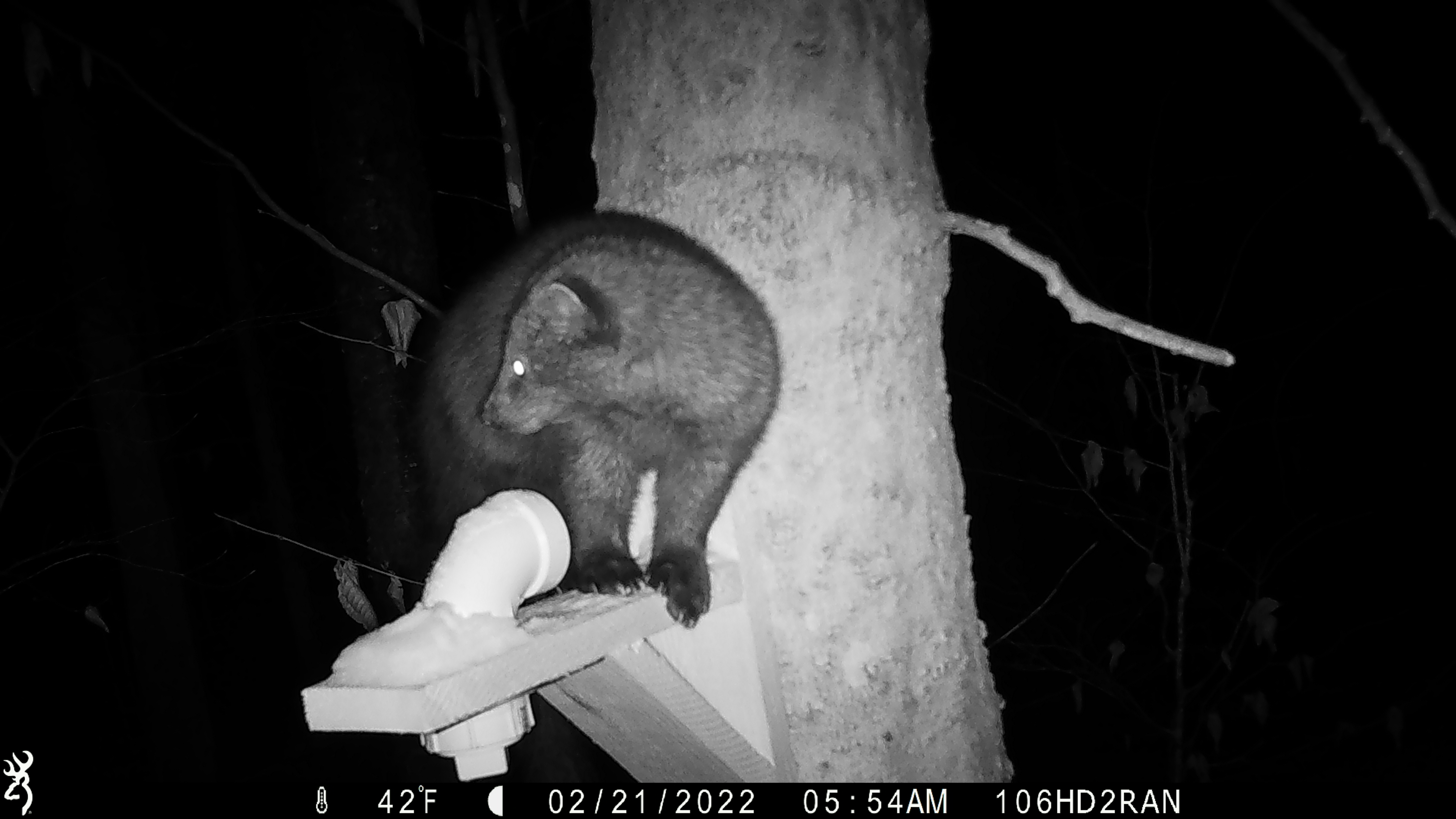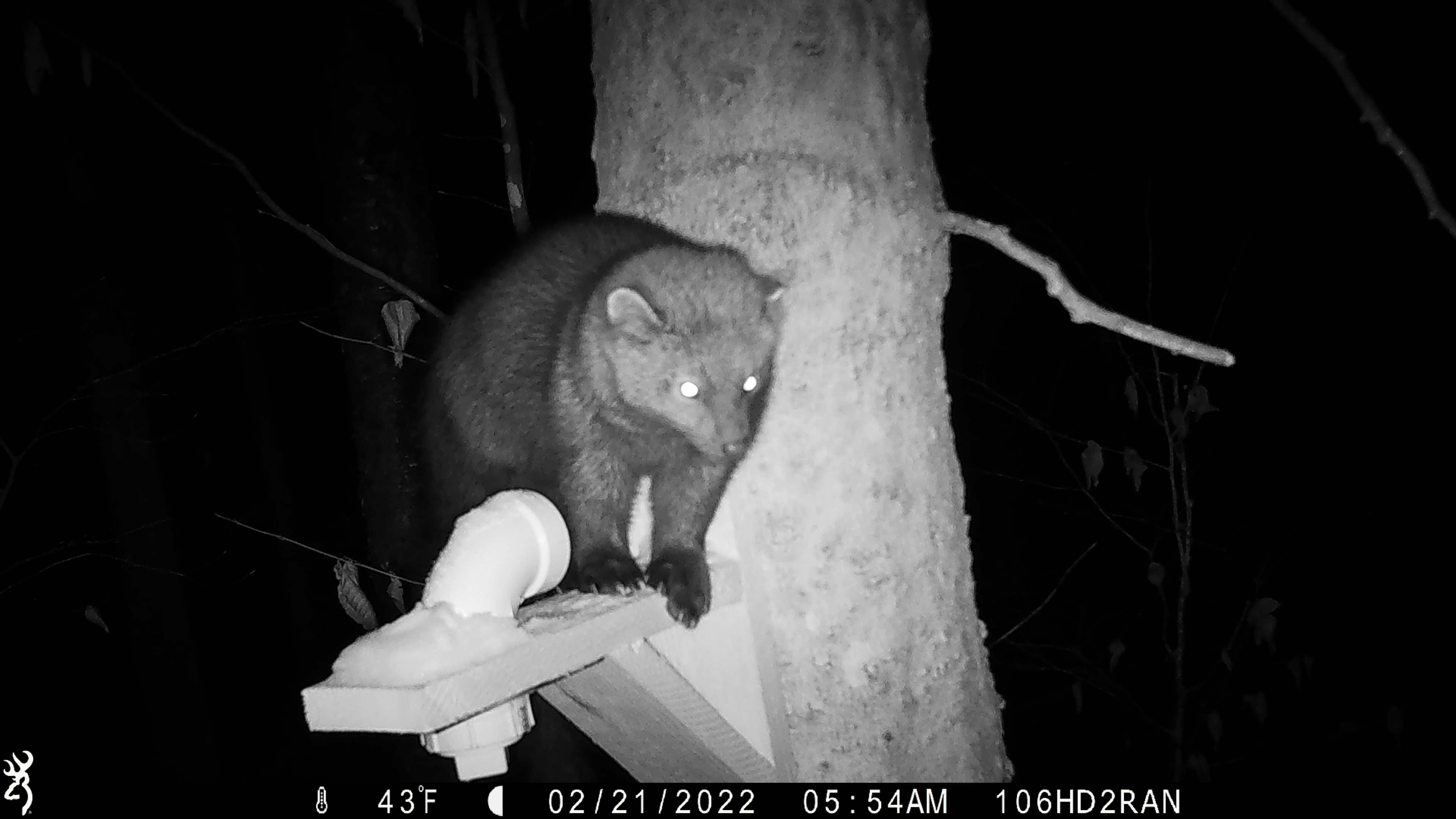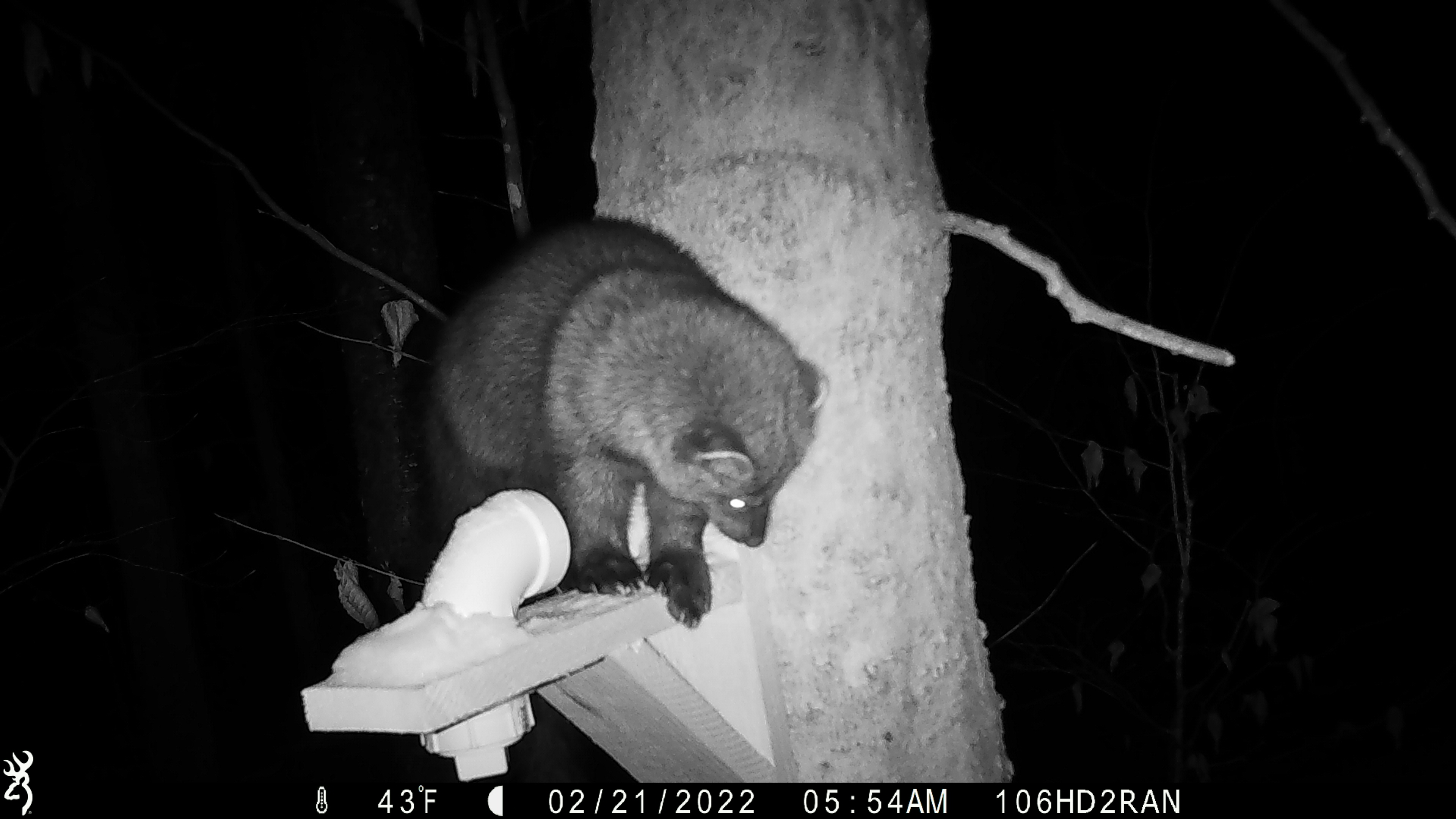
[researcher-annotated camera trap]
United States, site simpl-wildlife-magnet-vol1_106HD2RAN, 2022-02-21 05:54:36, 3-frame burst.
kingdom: Animalia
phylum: Chordata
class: Mammalia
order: Carnivora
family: Mustelidae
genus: Pekania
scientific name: Pekania pennanti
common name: fisher